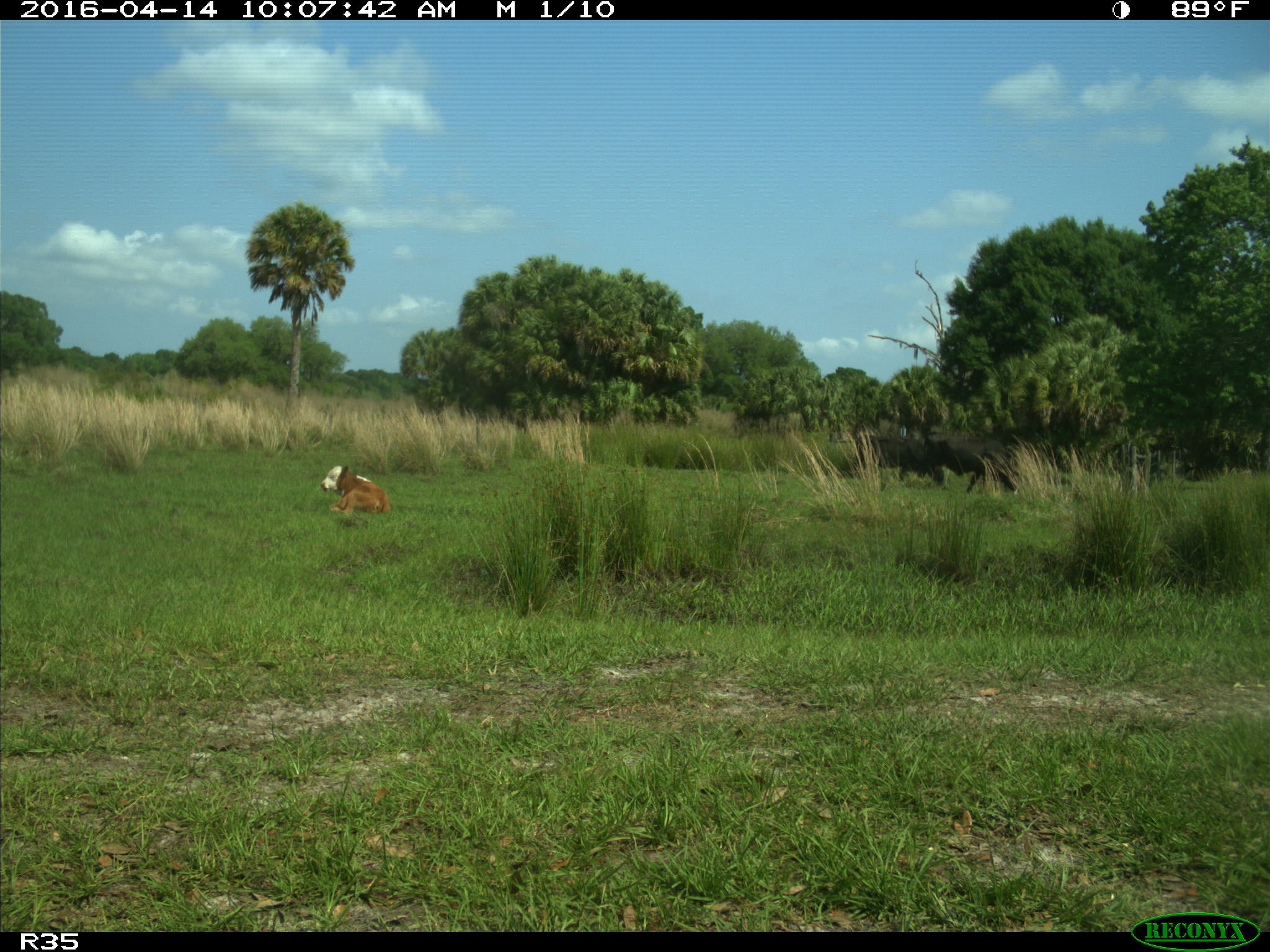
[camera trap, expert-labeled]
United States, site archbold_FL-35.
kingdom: Animalia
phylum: Chordata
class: Mammalia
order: Artiodactyla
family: Bovidae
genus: Bos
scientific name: Bos taurus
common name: domestic cow